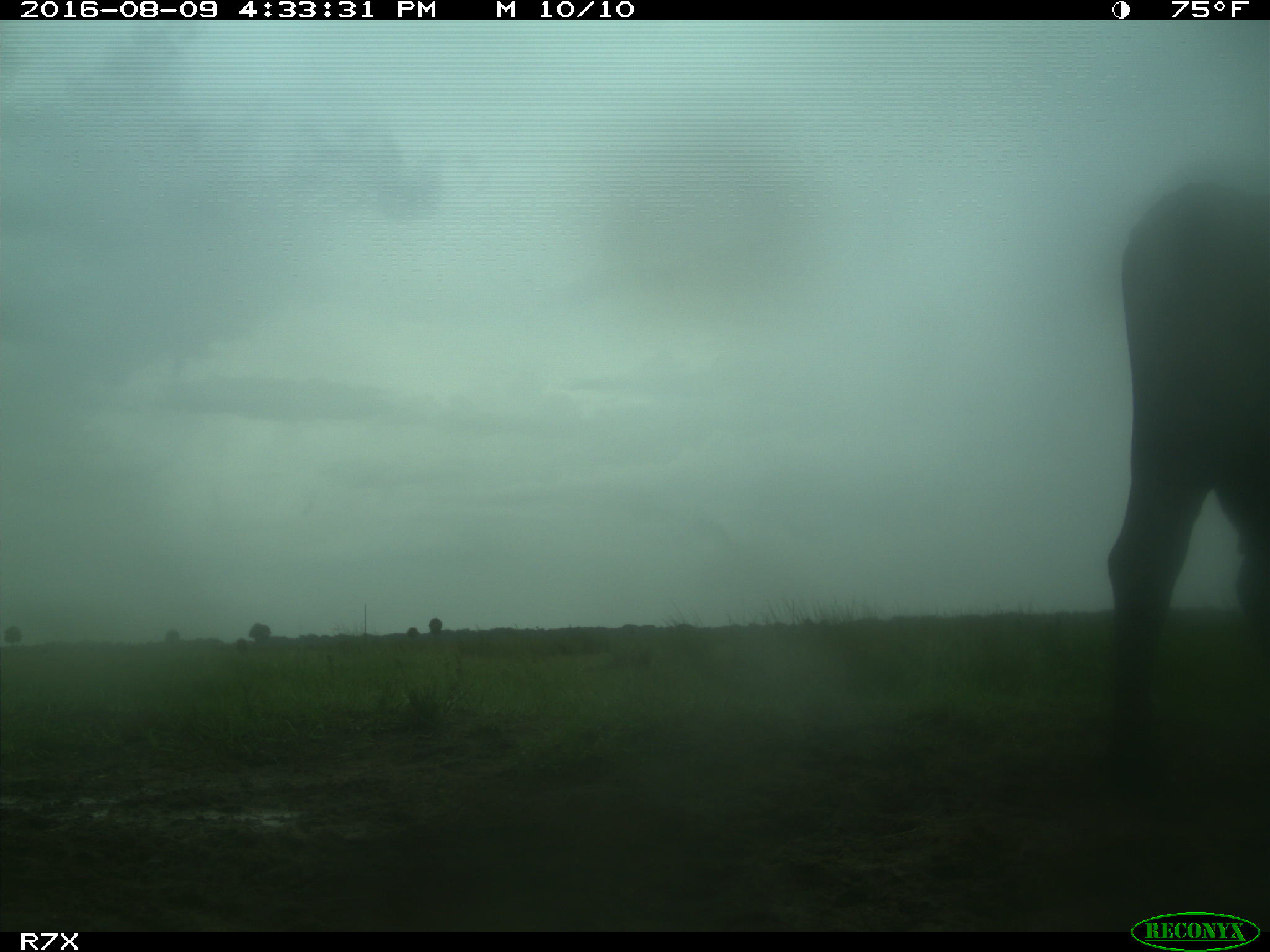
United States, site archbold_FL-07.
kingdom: Animalia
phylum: Chordata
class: Mammalia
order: Artiodactyla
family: Bovidae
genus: Bos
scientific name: Bos taurus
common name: domestic cow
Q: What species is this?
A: Bos taurus (domestic cow).